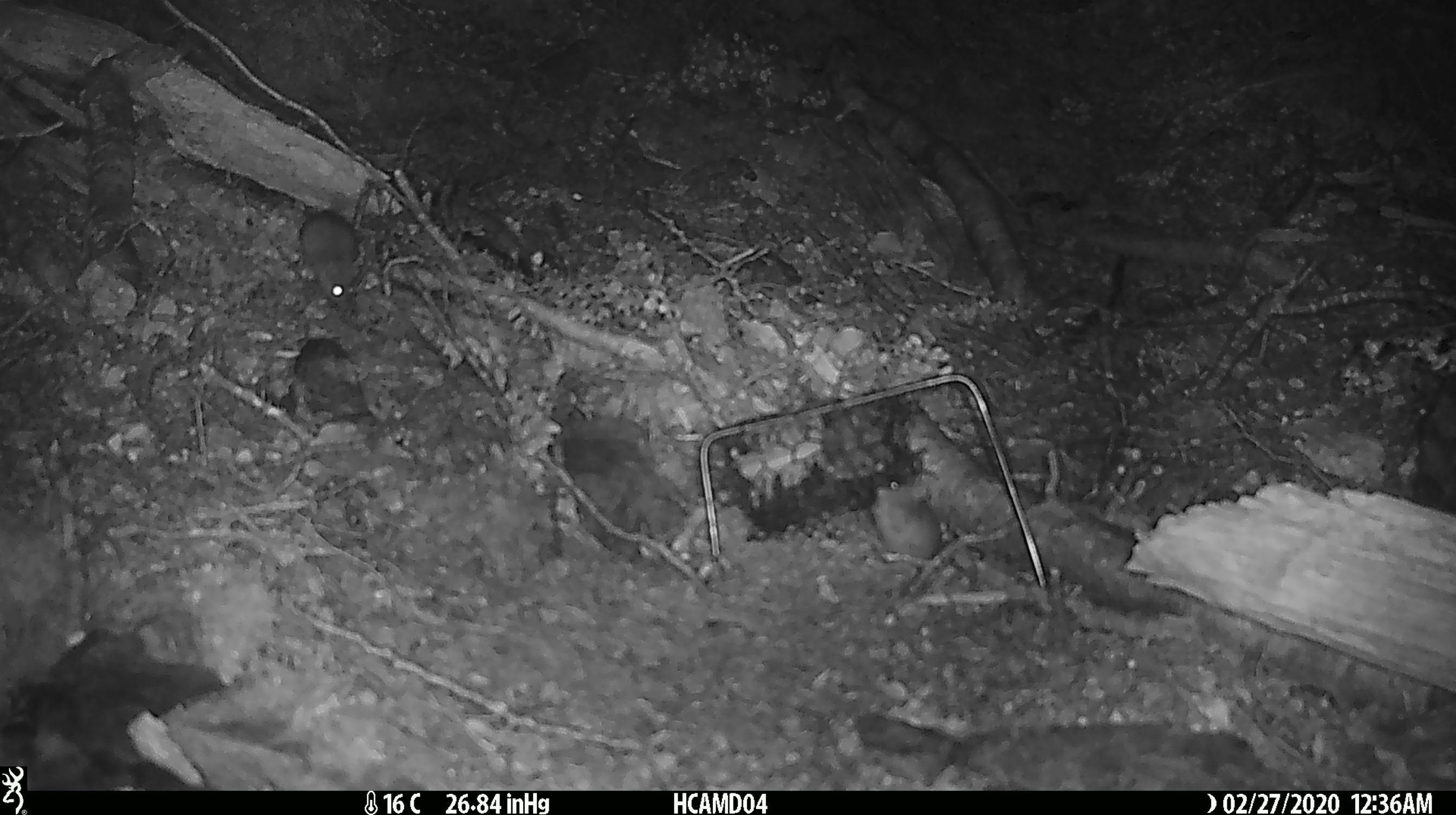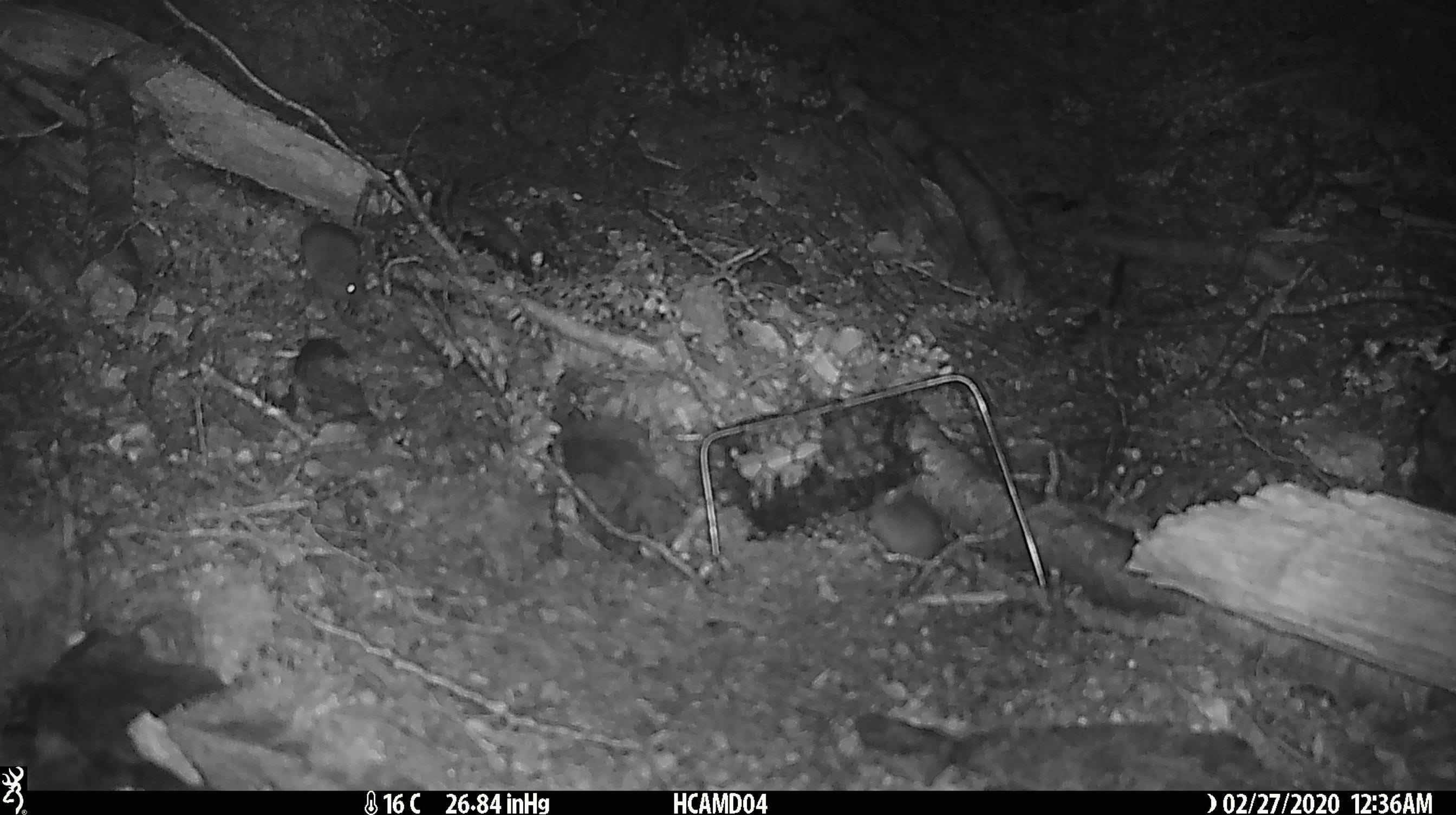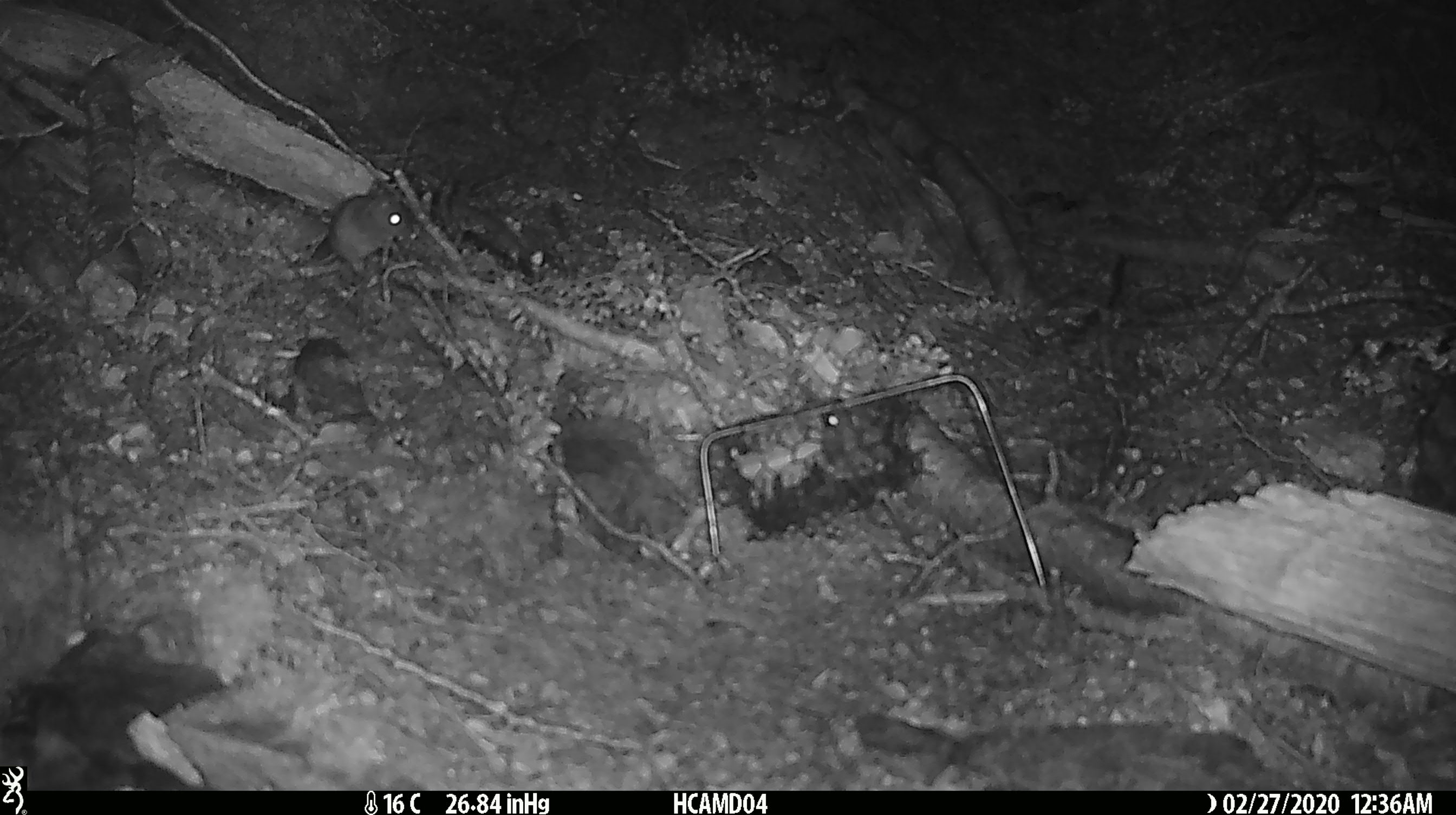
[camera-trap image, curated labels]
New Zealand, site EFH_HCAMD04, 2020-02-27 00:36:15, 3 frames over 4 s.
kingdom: Animalia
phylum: Chordata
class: Mammalia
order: Rodentia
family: Muridae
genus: Mus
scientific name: Mus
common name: mouse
Mouse (Mus).